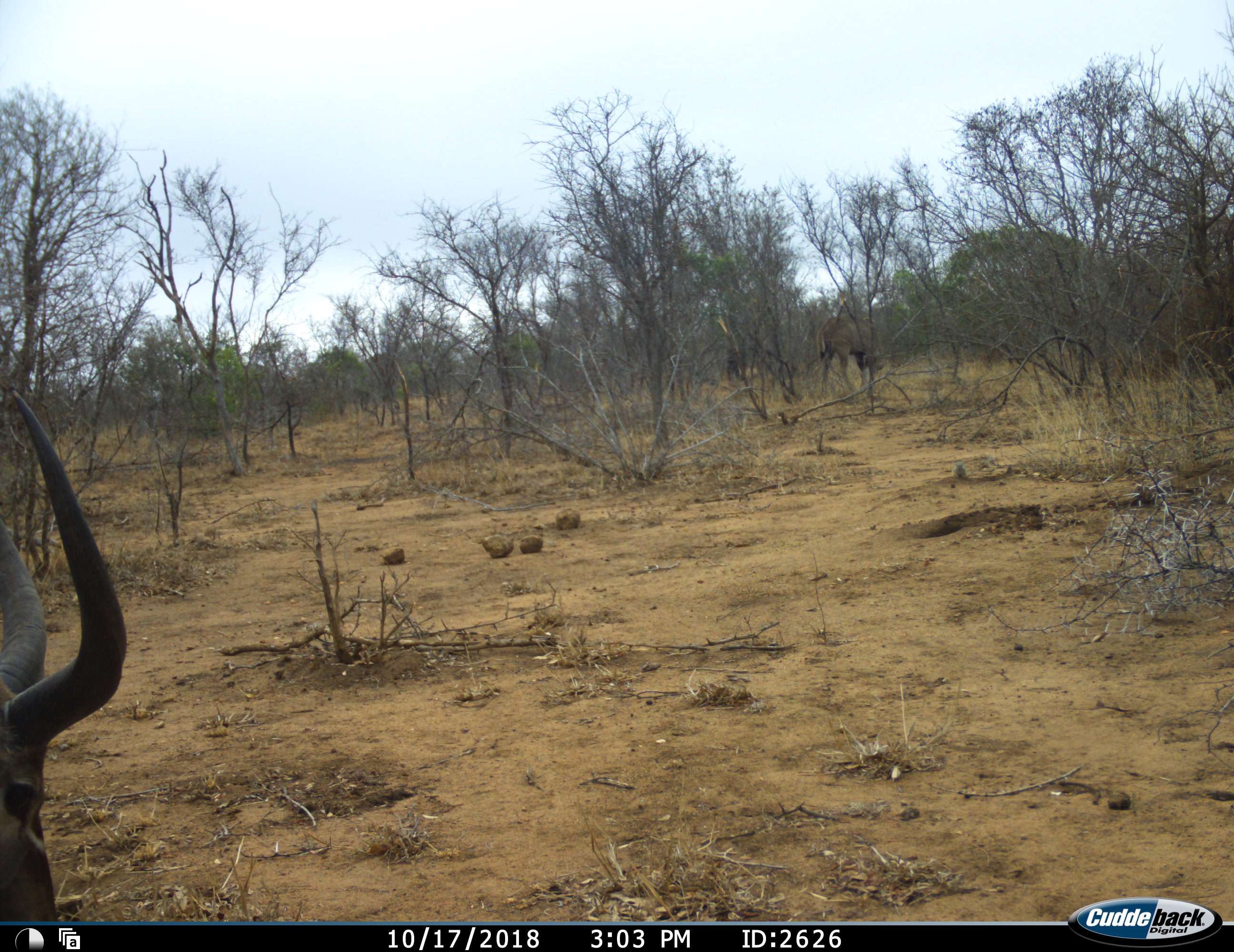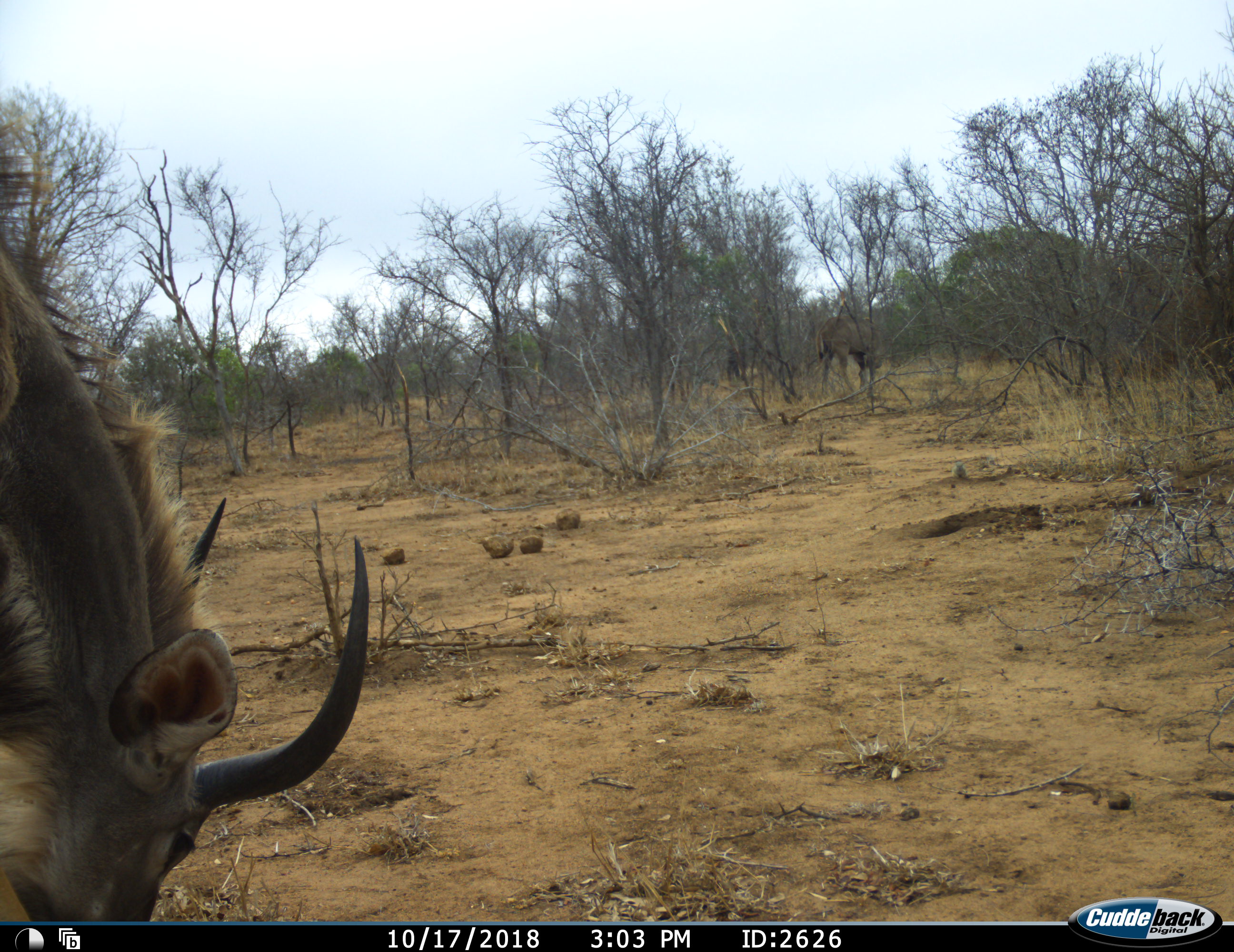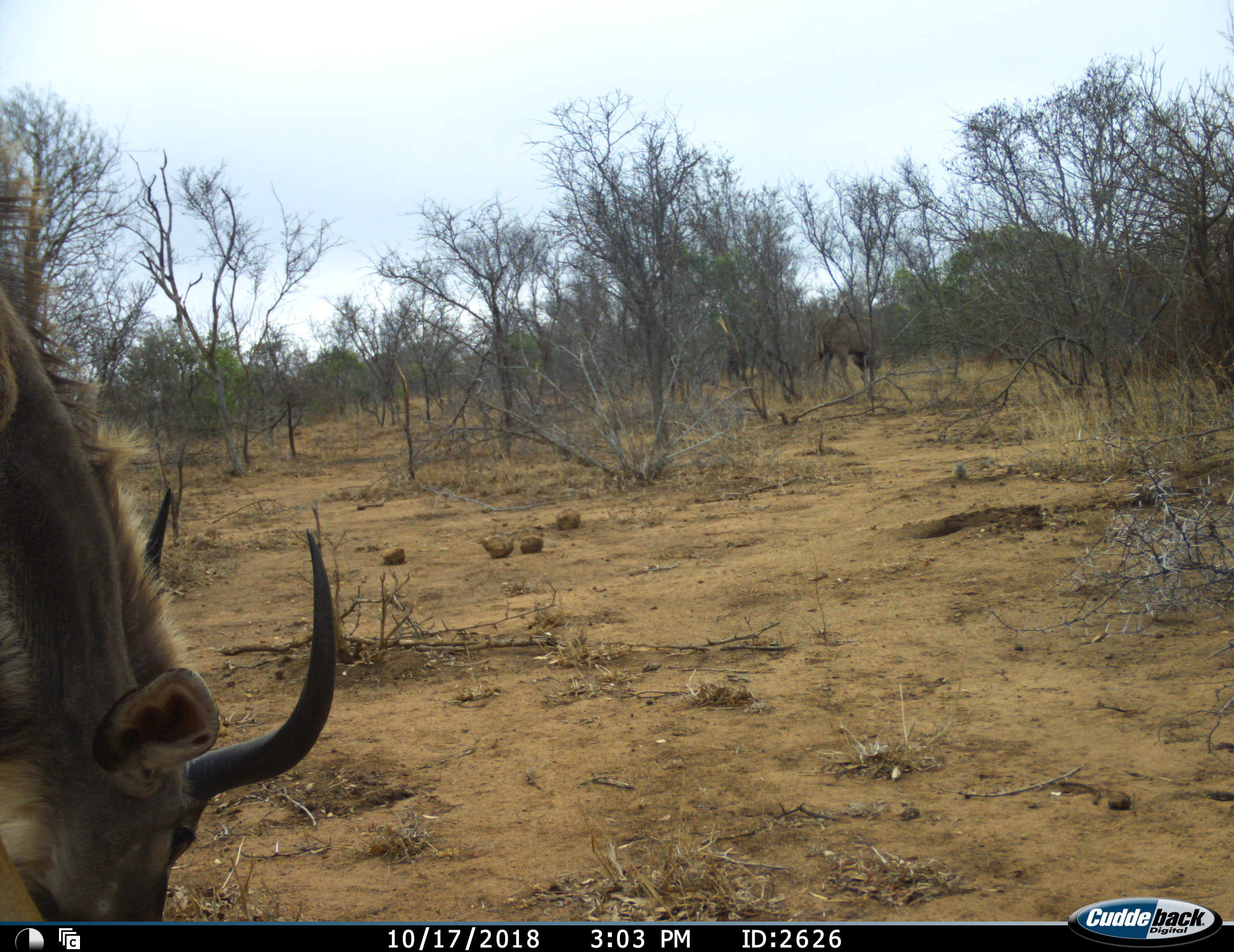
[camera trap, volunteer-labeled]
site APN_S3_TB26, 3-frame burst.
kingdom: Animalia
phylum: Chordata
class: Mammalia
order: Artiodactyla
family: Bovidae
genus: Tragelaphus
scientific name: Tragelaphus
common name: kudu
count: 2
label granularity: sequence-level